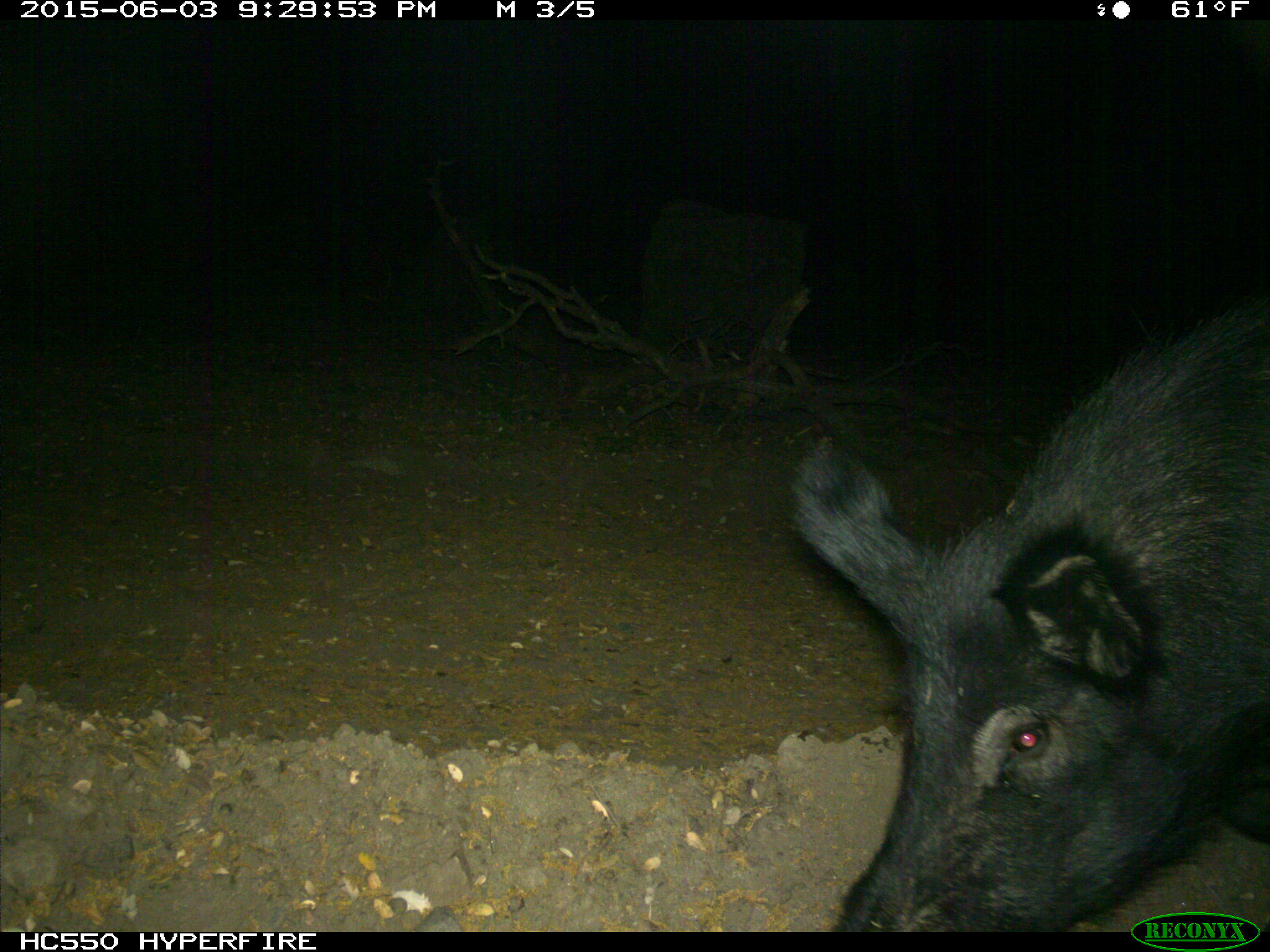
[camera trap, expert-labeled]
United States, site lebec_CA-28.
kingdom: Animalia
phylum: Chordata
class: Mammalia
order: Artiodactyla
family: Suidae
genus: Sus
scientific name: Sus scrofa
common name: wild boar